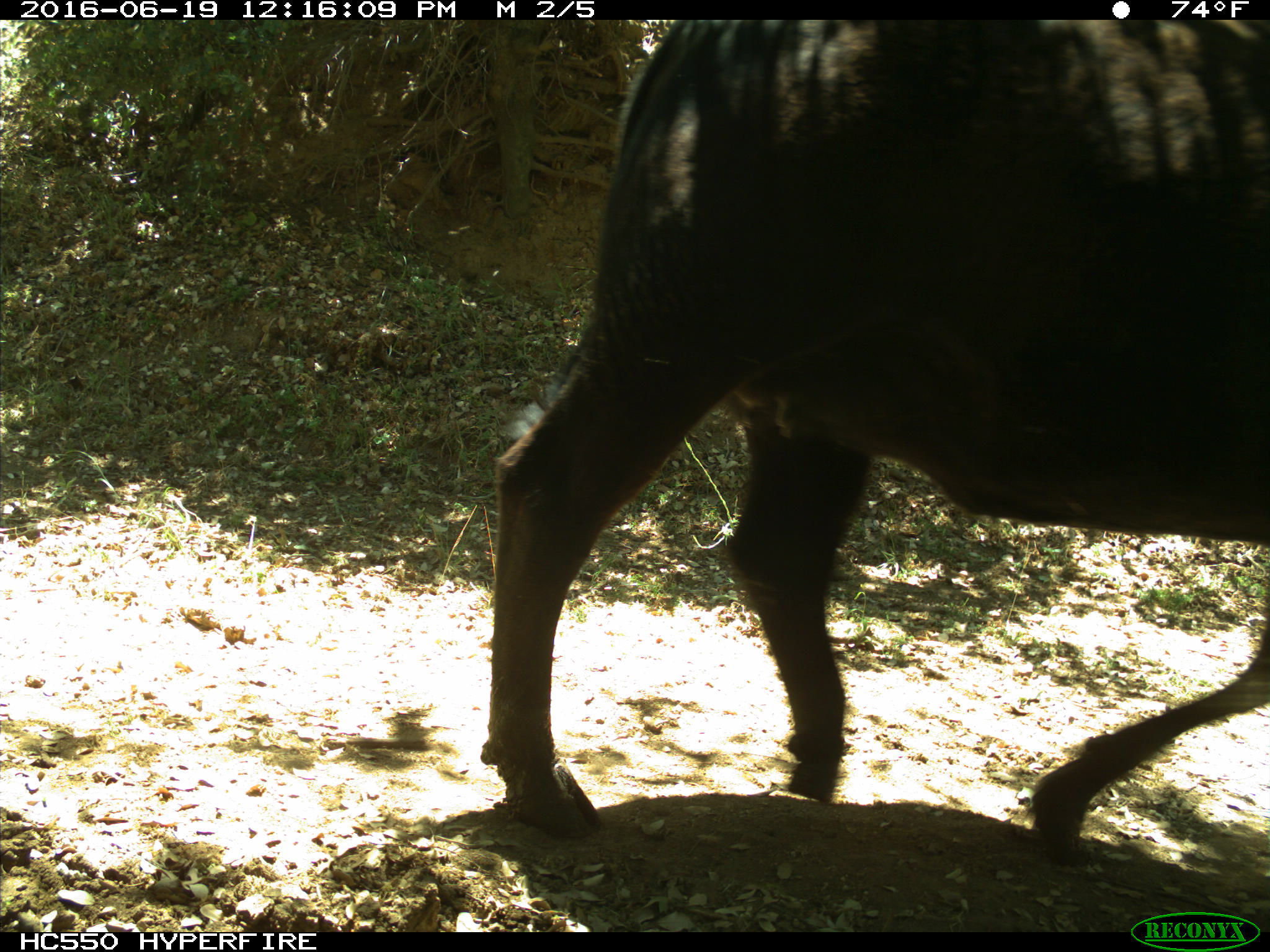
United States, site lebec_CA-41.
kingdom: Animalia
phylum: Chordata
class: Mammalia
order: Artiodactyla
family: Bovidae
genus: Bos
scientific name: Bos taurus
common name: domestic cow